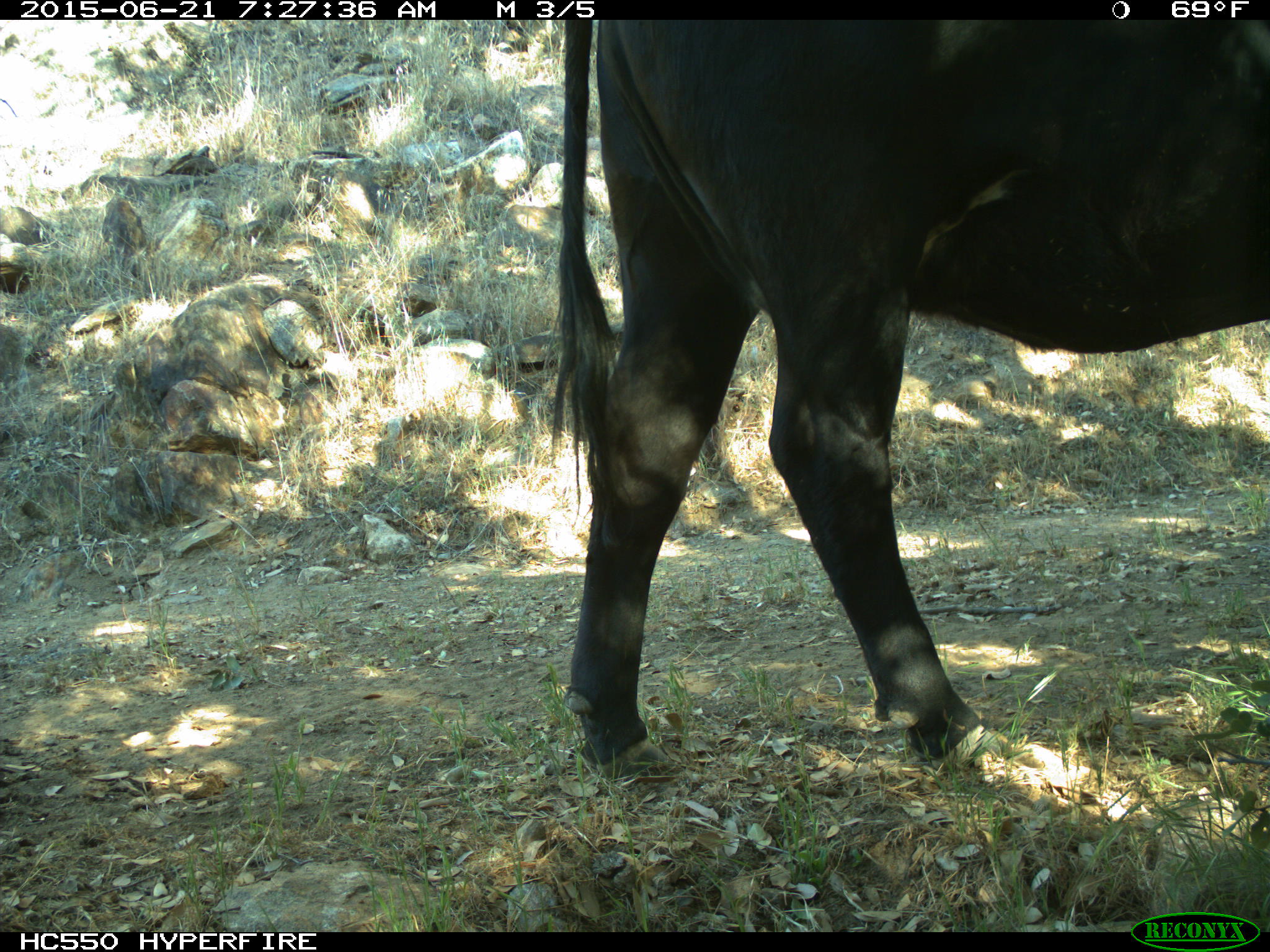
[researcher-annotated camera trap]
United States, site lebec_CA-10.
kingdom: Animalia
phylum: Chordata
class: Mammalia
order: Artiodactyla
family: Bovidae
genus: Bos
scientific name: Bos taurus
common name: domestic cow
Bos taurus (domestic cow).